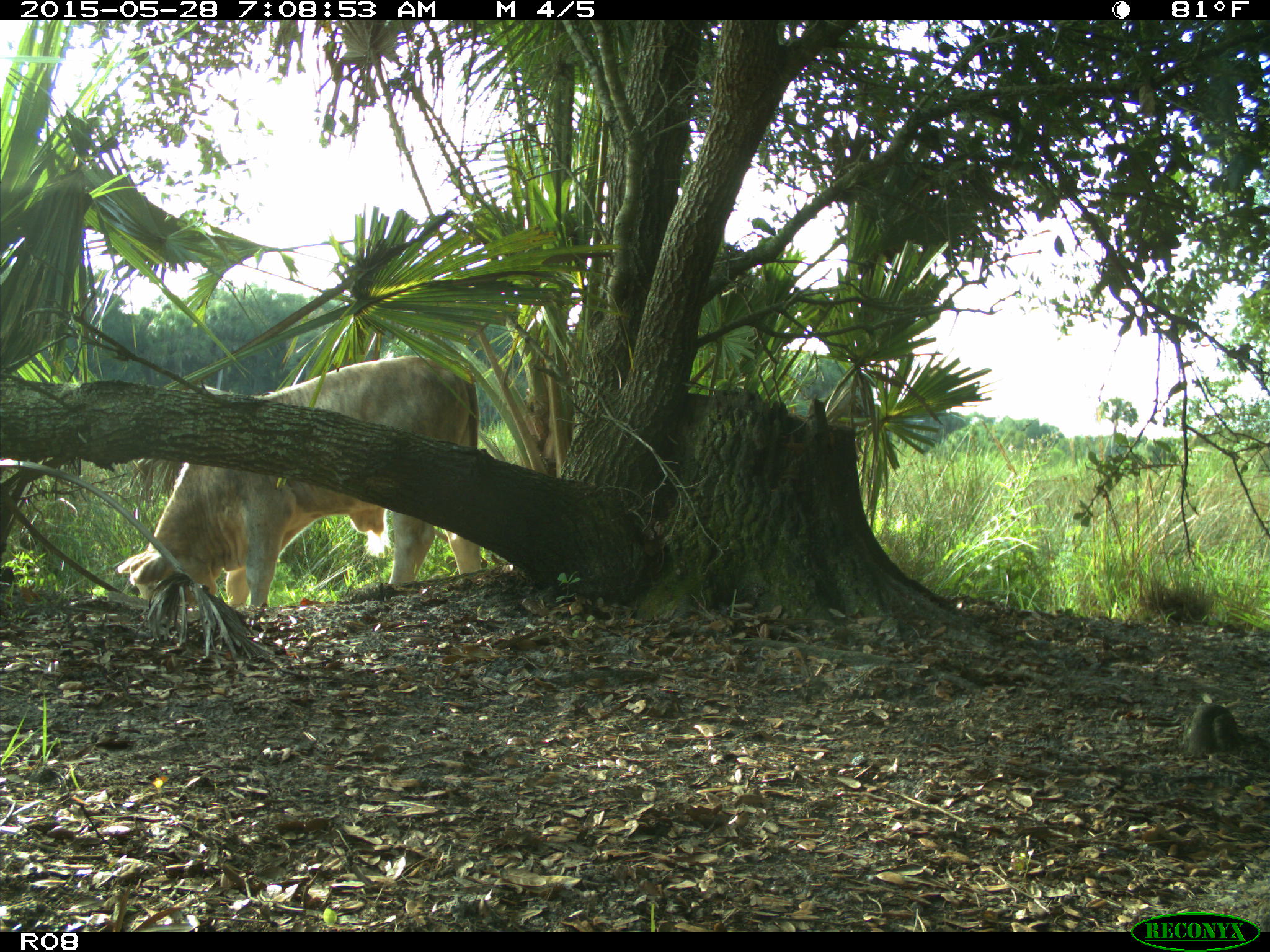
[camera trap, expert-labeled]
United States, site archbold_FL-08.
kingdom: Animalia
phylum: Chordata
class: Mammalia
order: Artiodactyla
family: Bovidae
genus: Bos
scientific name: Bos taurus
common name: domestic cow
Bos taurus (domestic cow).